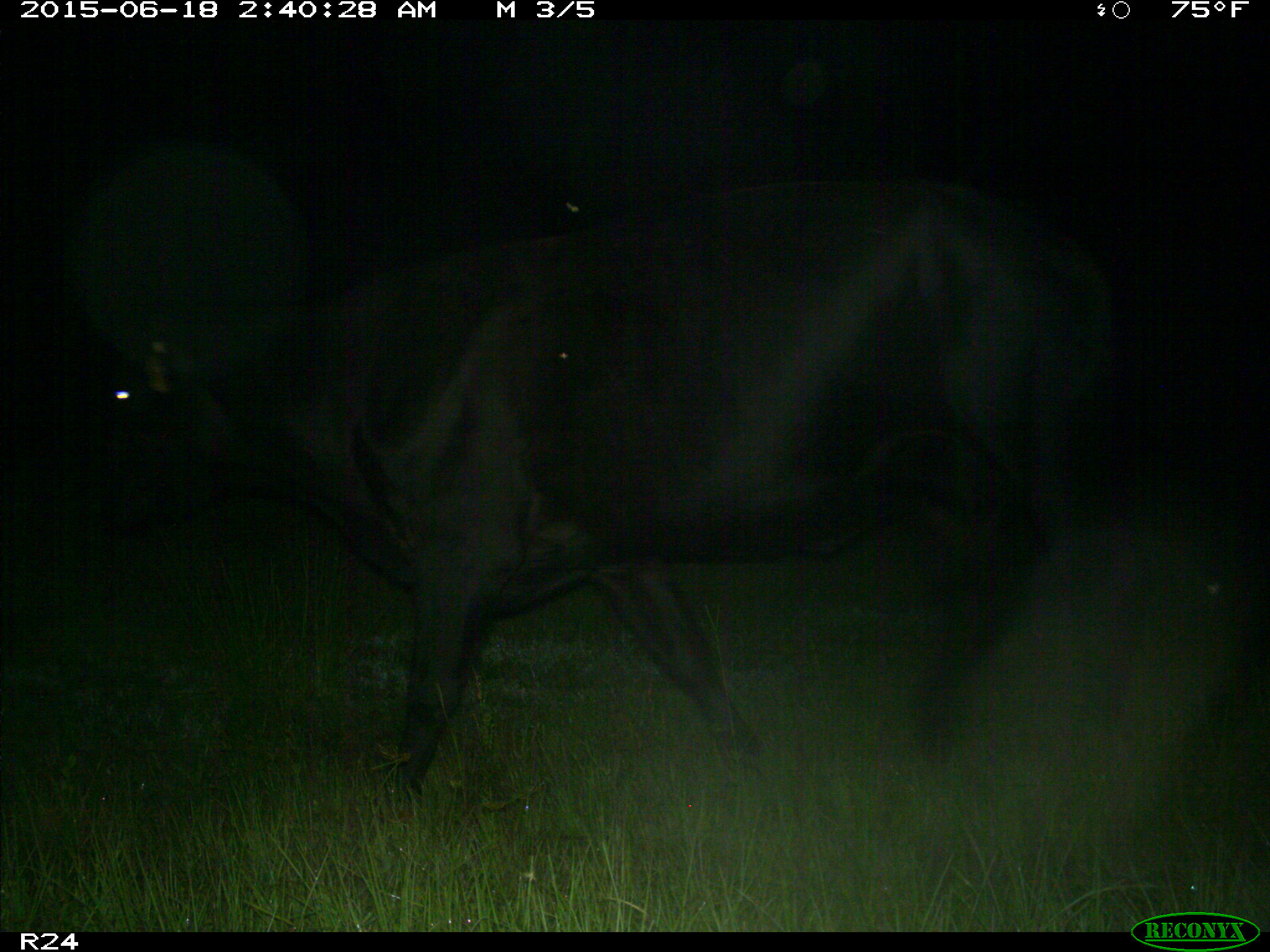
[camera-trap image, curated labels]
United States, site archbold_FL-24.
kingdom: Animalia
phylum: Chordata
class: Mammalia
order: Artiodactyla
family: Bovidae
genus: Bos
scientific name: Bos taurus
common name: domestic cow